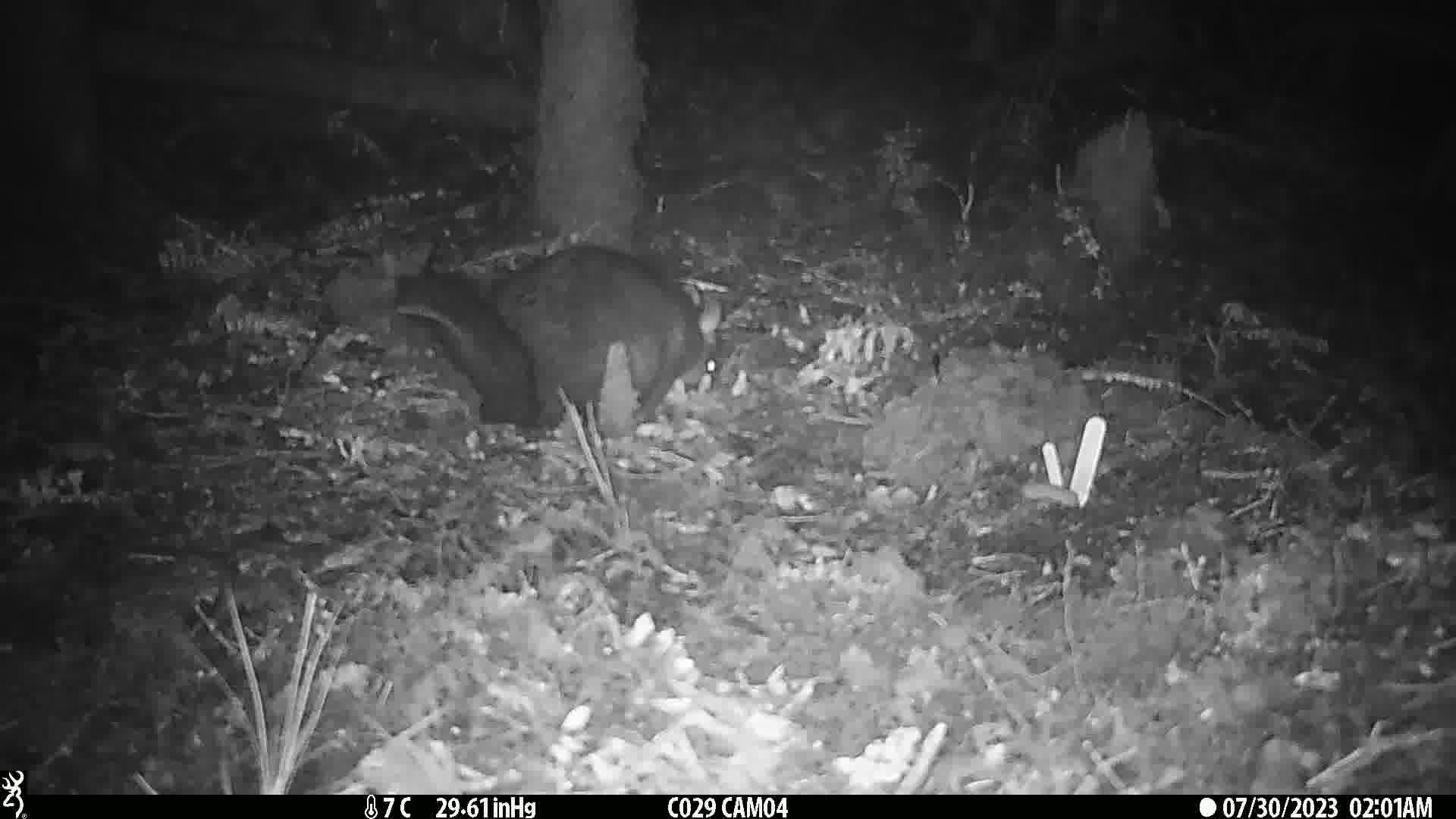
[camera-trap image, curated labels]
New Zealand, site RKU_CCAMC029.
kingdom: Animalia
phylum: Chordata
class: Mammalia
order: Diprotodontia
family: Phalangeridae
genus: Trichosurus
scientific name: Trichosurus vulpecula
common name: common brushtail possum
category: possum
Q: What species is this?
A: Possum (common brushtail possum) (Trichosurus vulpecula).